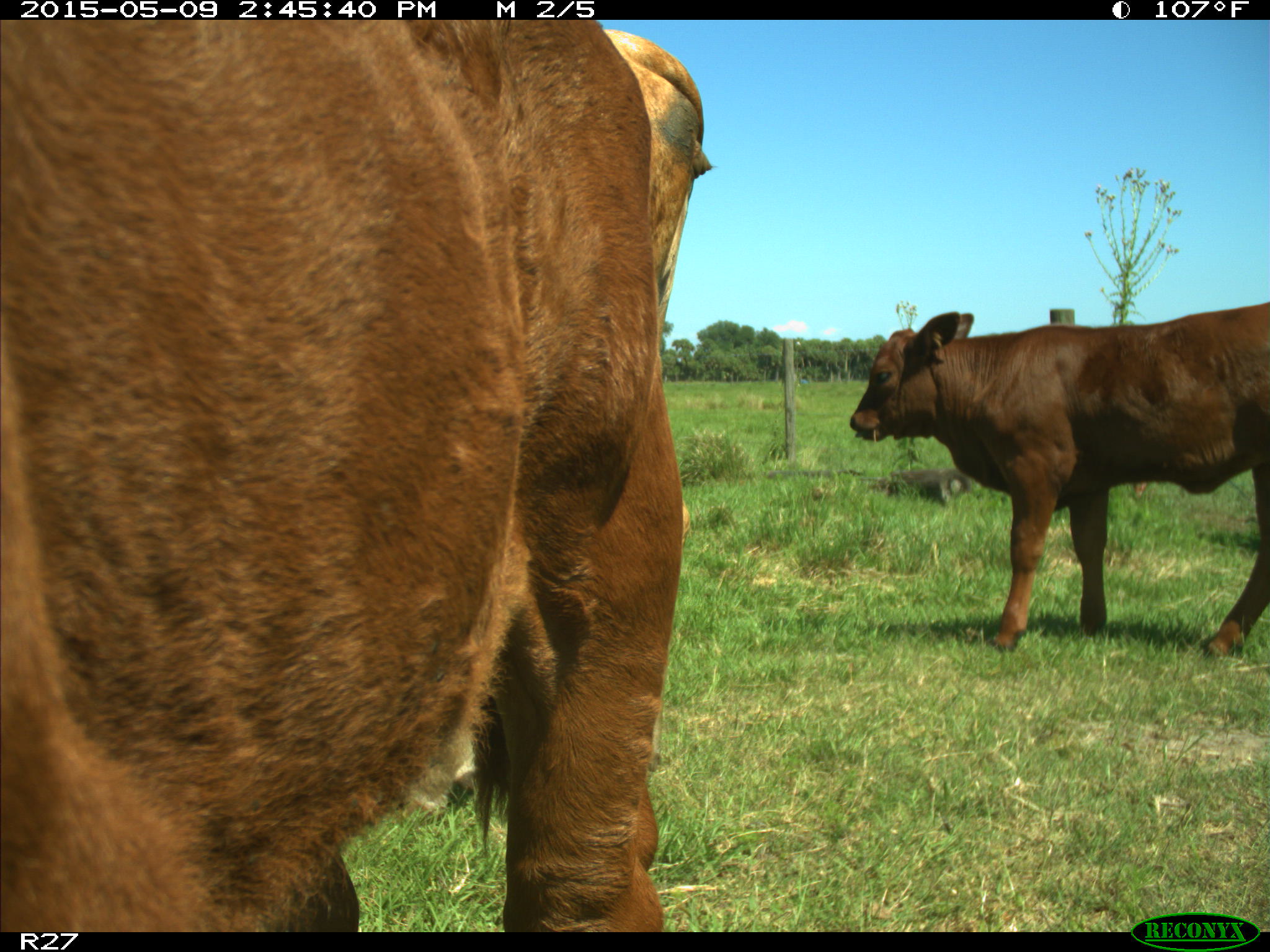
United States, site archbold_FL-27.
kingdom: Animalia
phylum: Chordata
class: Mammalia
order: Artiodactyla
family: Bovidae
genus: Bos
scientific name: Bos taurus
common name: domestic cow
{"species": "Bos taurus (domestic cow)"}